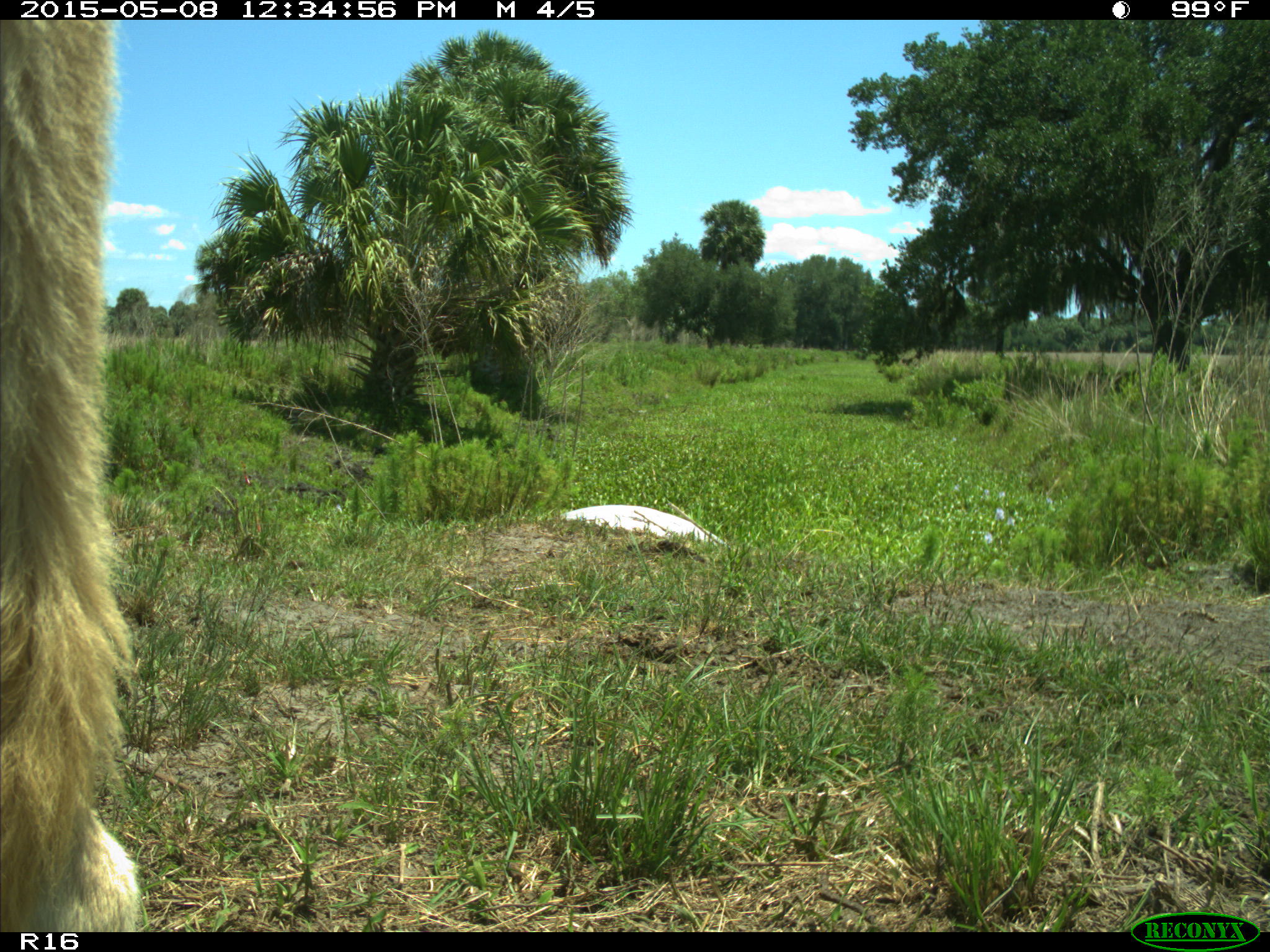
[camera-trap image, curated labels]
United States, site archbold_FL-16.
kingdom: Animalia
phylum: Chordata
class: Mammalia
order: Artiodactyla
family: Bovidae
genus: Bos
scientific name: Bos taurus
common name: domestic cow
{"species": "Bos taurus (domestic cow)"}